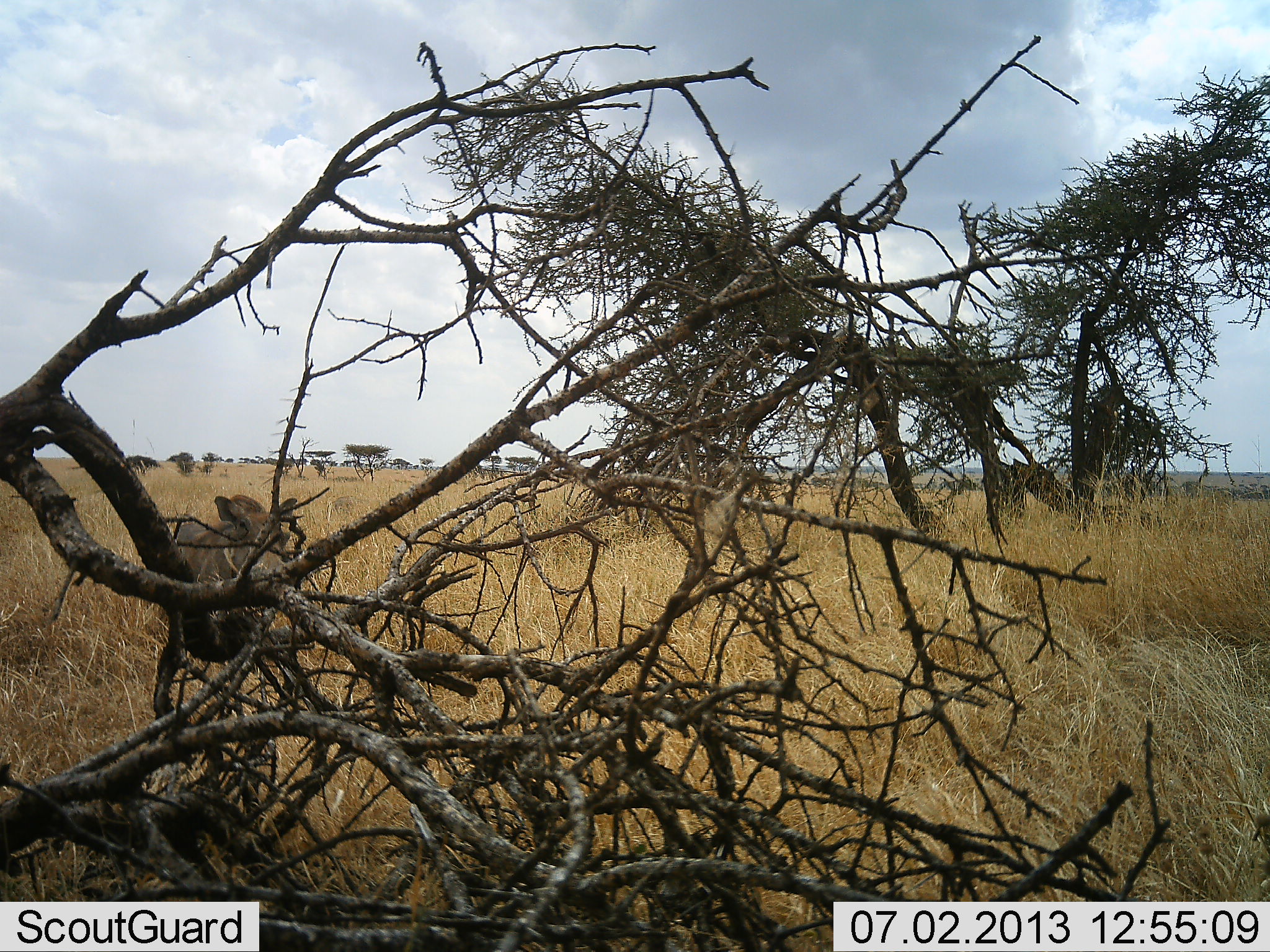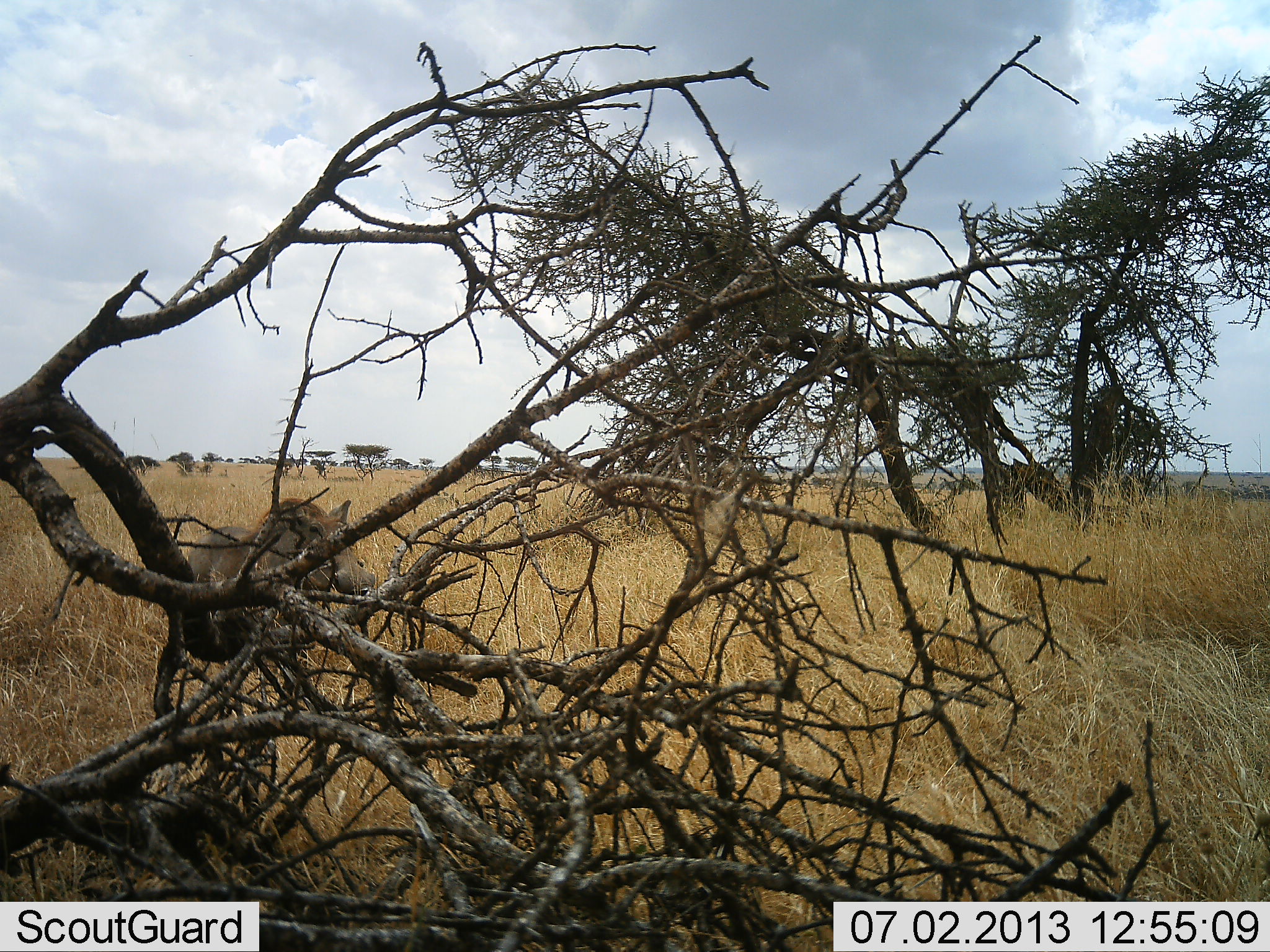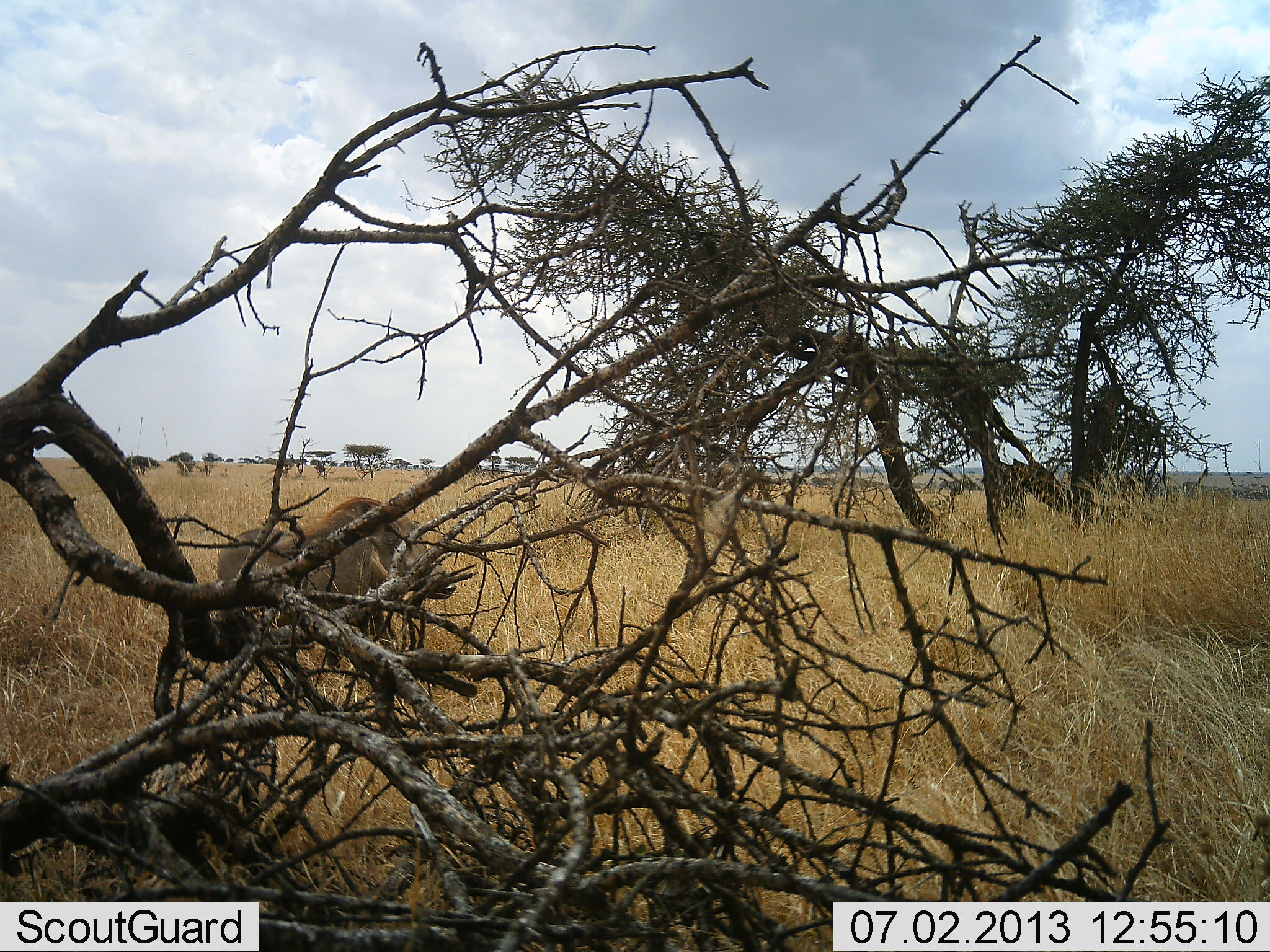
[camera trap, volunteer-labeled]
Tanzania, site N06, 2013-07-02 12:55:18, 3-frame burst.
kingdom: Animalia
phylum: Chordata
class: Mammalia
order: Artiodactyla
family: Suidae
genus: Phacochoerus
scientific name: Phacochoerus africanus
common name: warthog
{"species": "warthog (Phacochoerus africanus)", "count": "1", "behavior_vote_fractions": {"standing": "13%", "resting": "0%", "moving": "87%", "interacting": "0%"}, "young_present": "0%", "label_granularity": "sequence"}